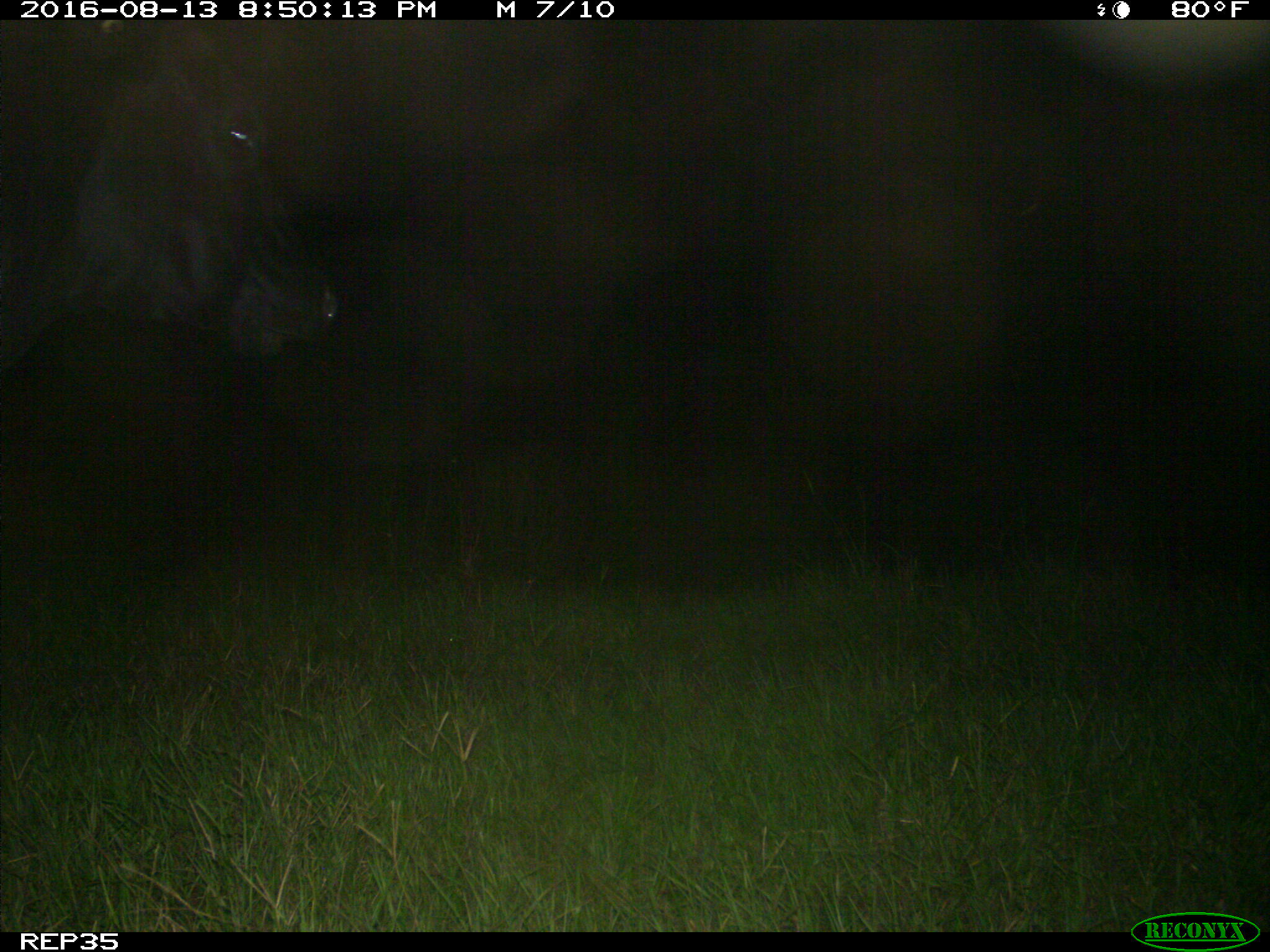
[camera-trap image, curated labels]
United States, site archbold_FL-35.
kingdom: Animalia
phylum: Chordata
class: Mammalia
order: Artiodactyla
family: Bovidae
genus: Bos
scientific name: Bos taurus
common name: domestic cow